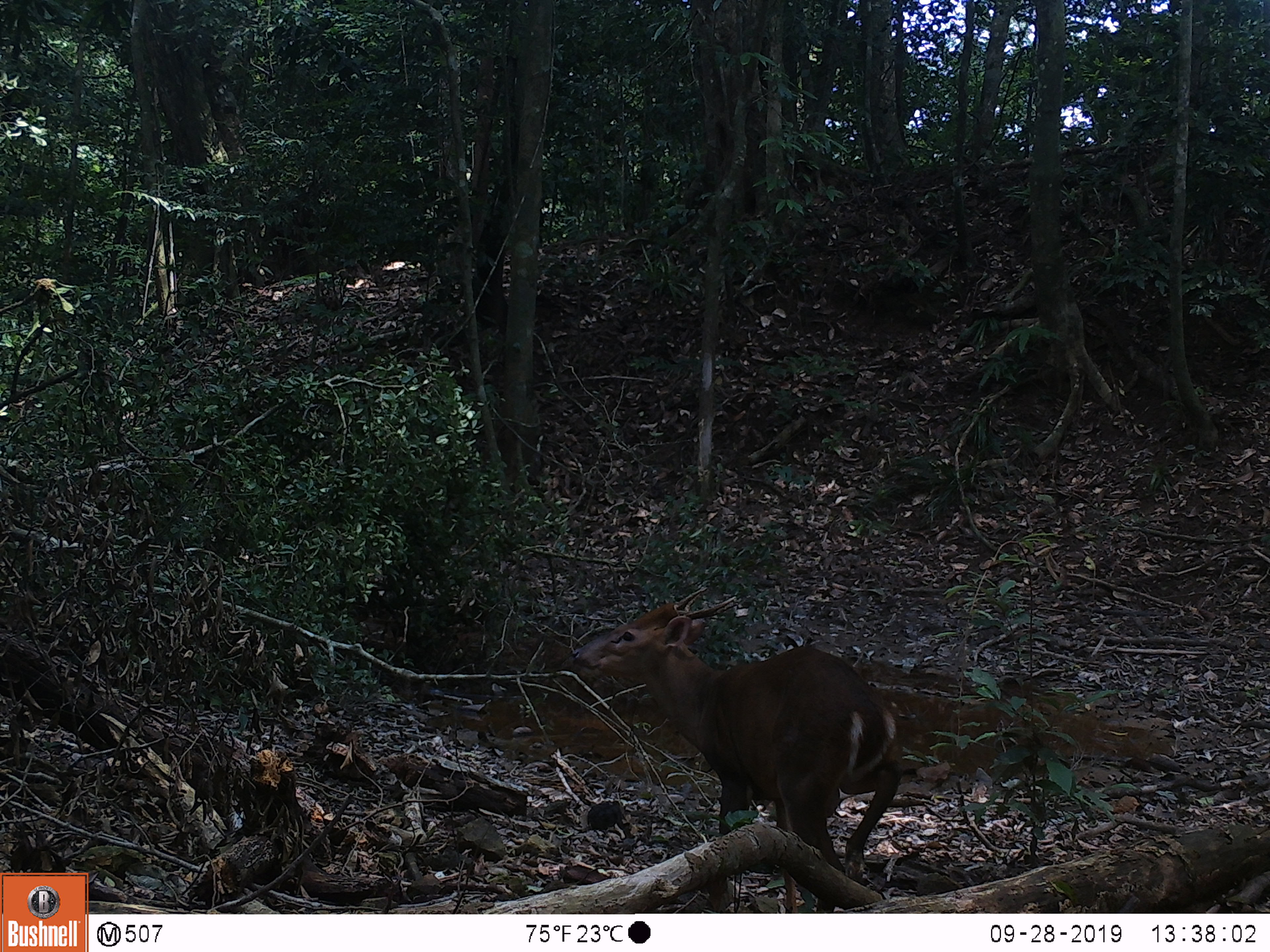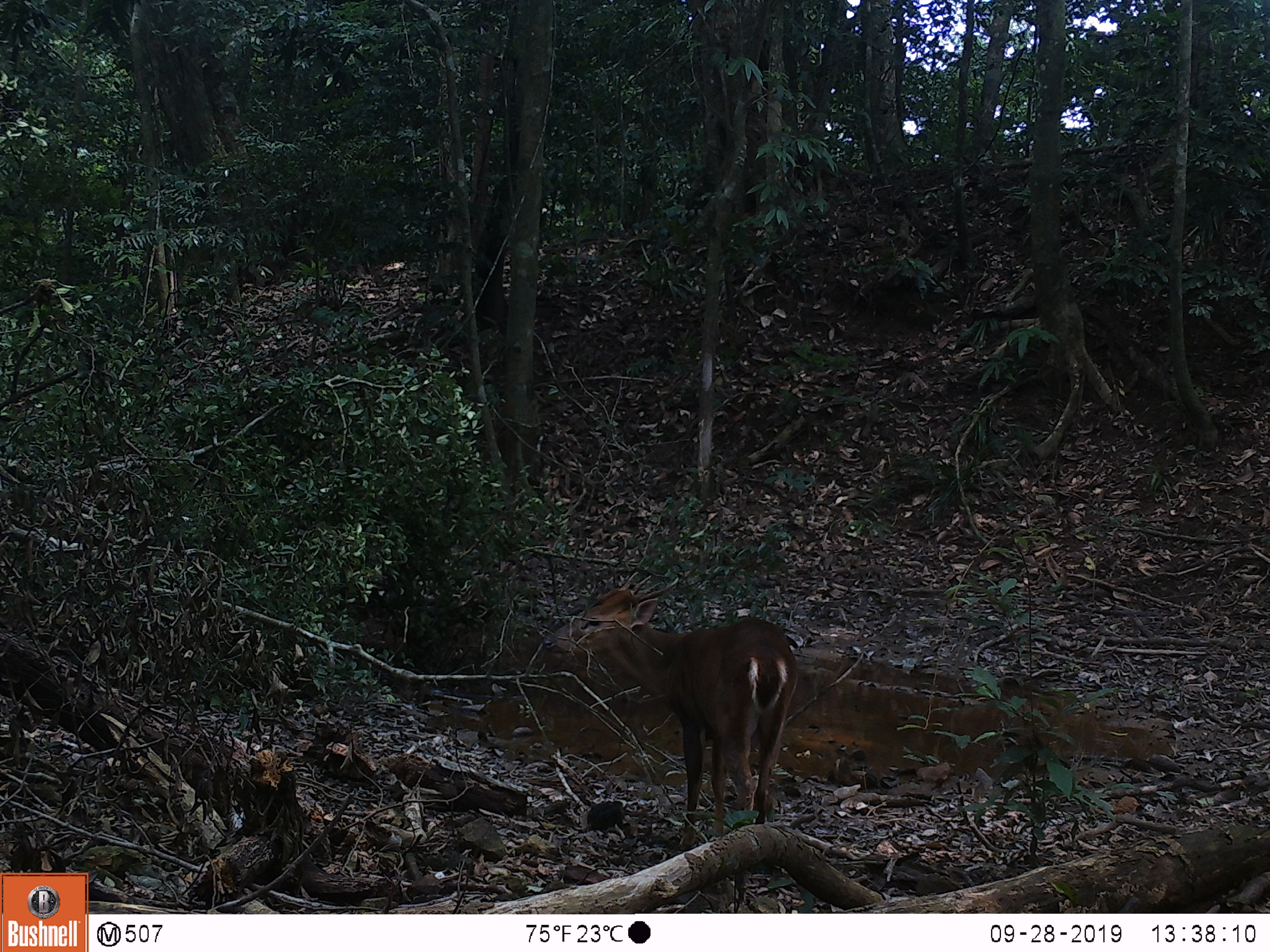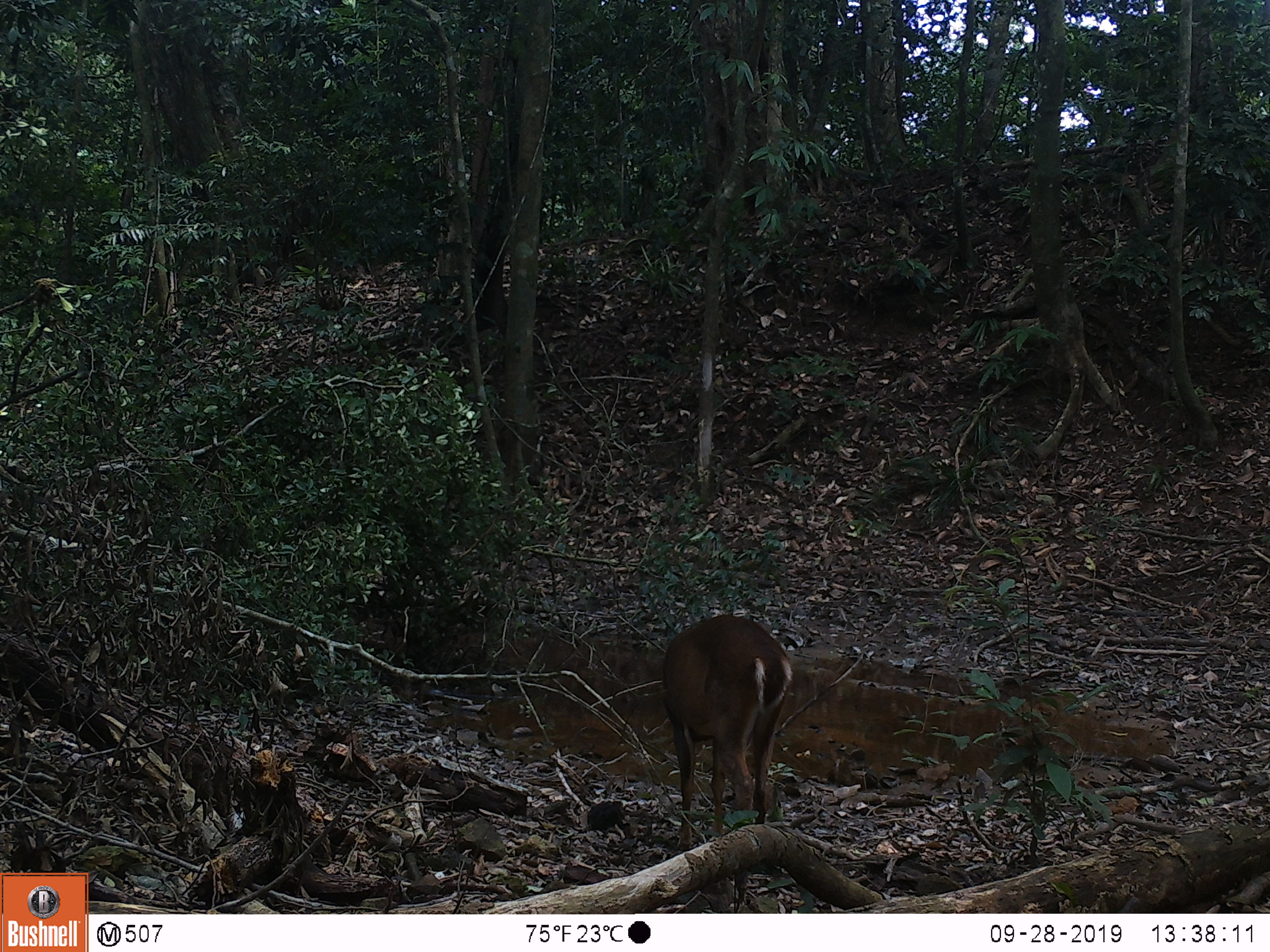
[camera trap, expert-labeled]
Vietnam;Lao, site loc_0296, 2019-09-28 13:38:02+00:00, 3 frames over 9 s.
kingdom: Animalia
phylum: Chordata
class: Mammalia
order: Artiodactyla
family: Cervidae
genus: Muntiacus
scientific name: Muntiacus vuquangensis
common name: large-antlered muntjac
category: large antlered muntjac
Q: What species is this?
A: Large antlered muntjac (large-antlered muntjac) (Muntiacus vuquangensis).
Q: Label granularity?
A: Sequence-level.